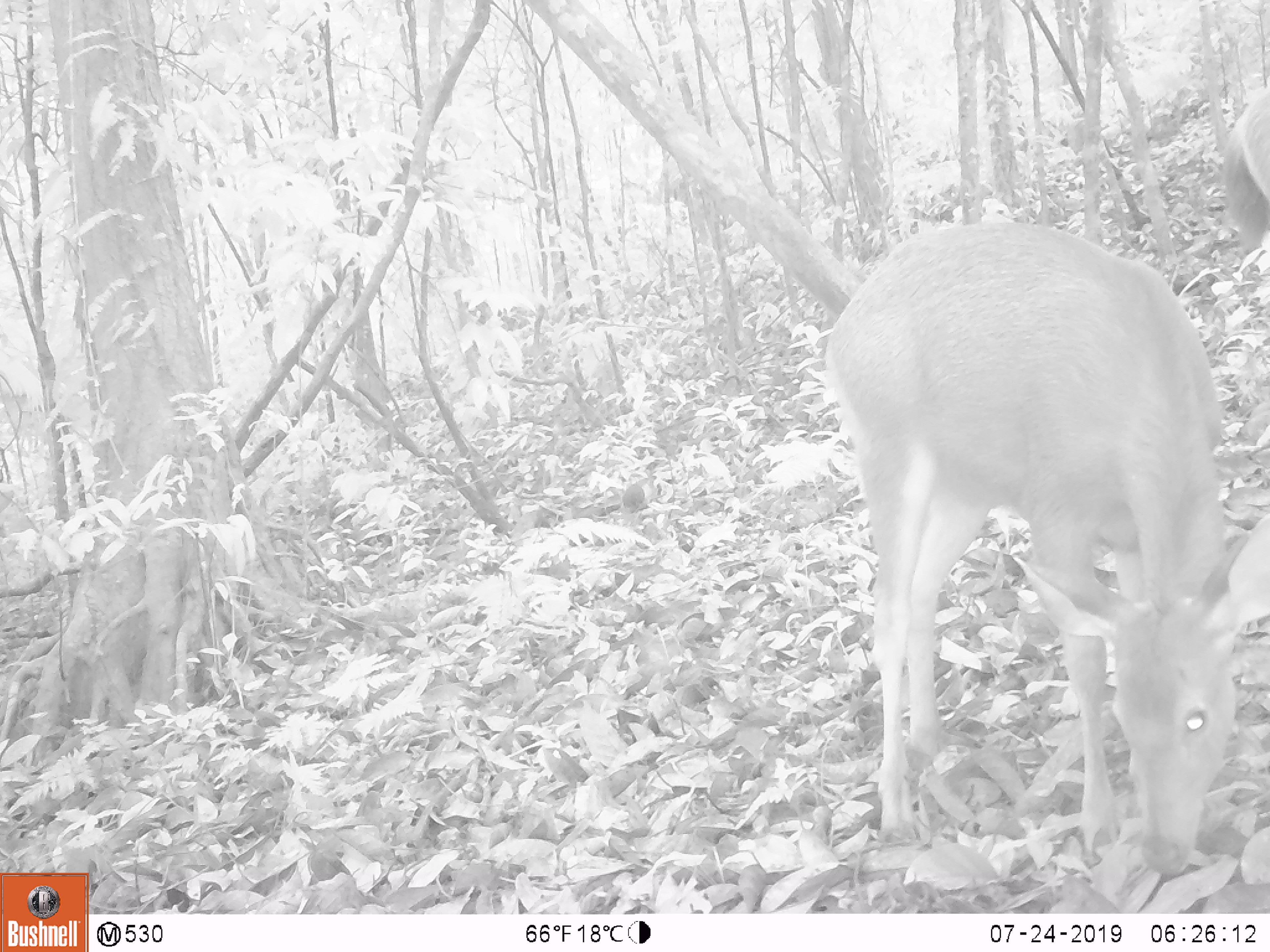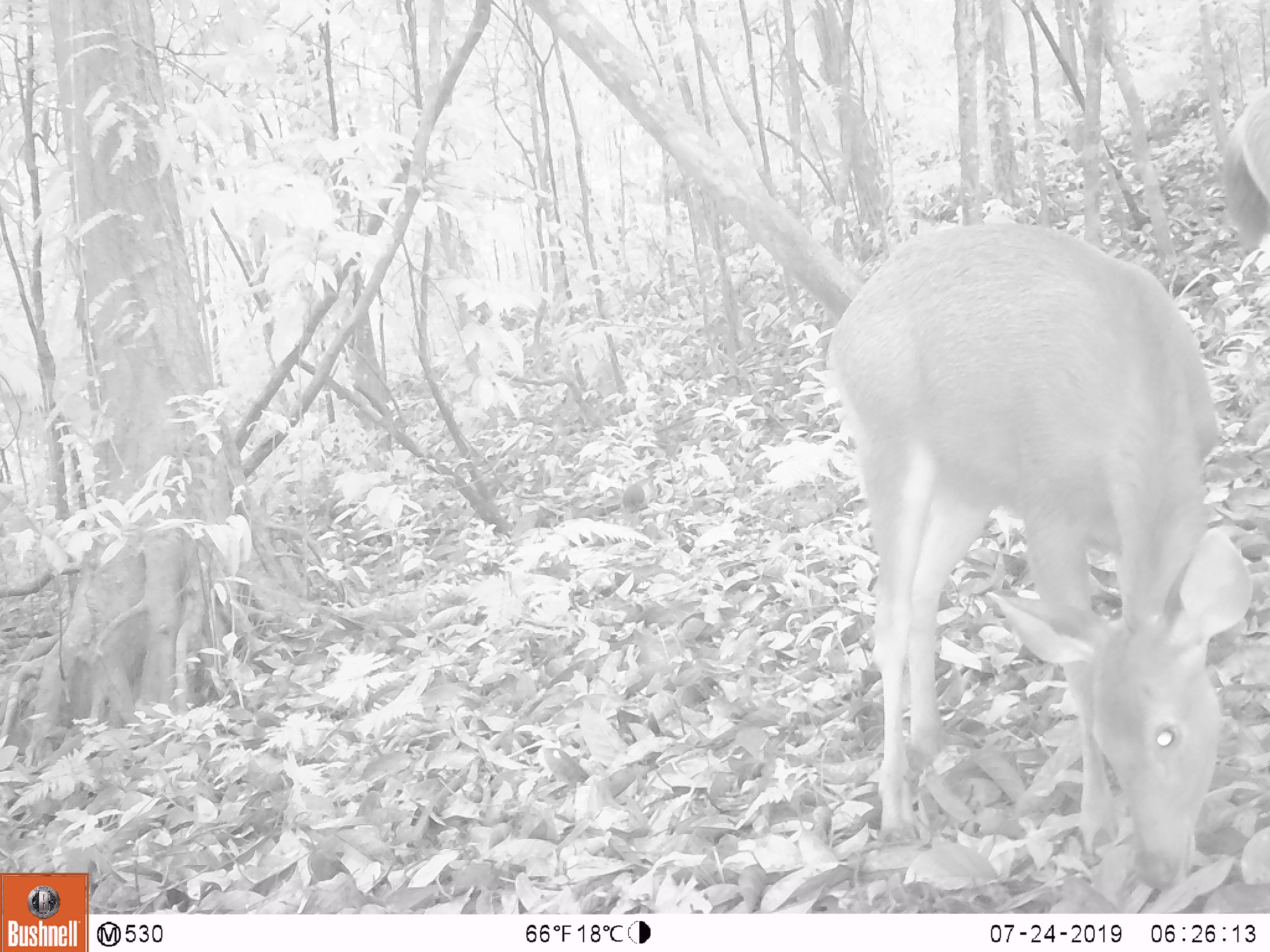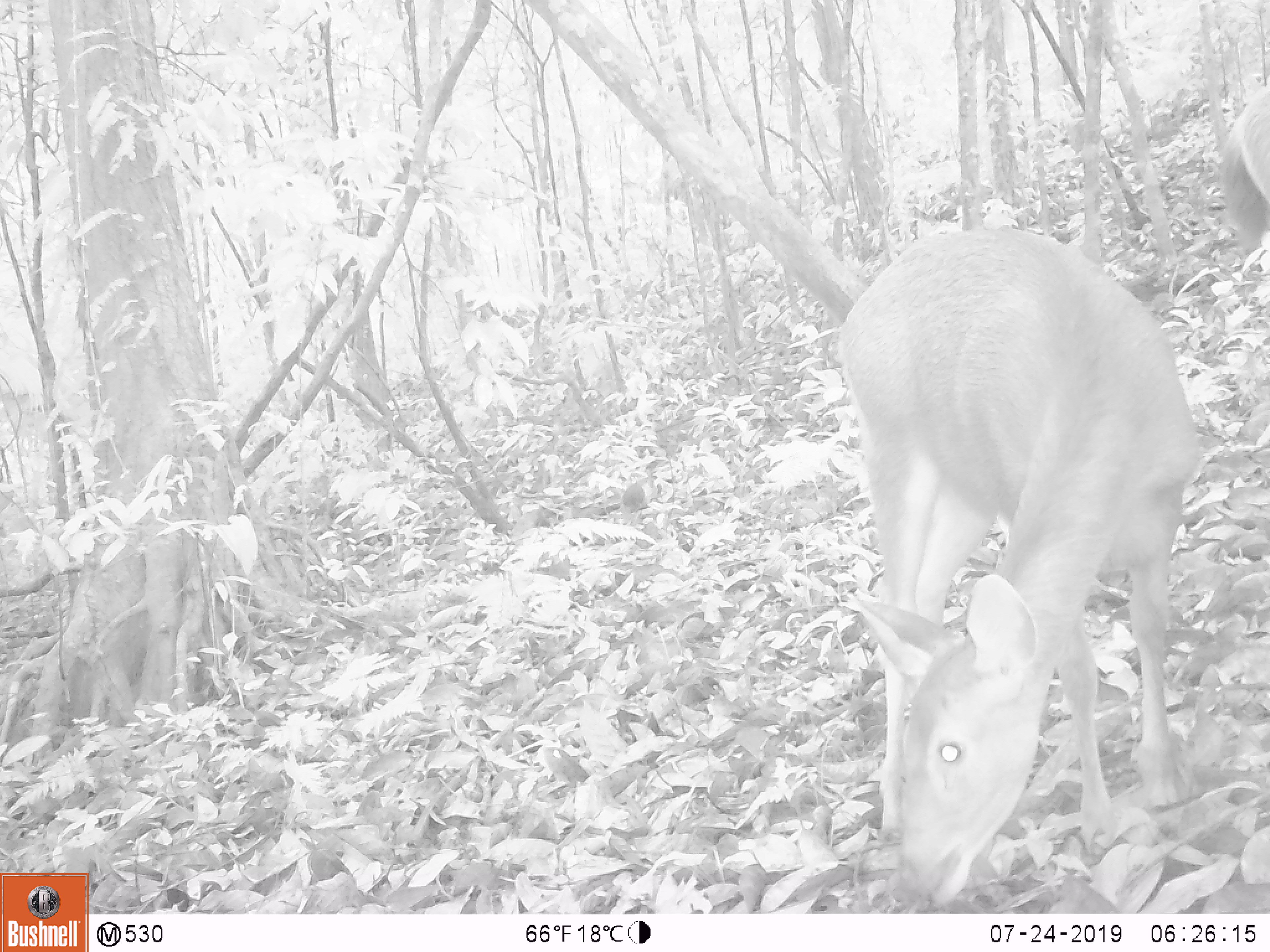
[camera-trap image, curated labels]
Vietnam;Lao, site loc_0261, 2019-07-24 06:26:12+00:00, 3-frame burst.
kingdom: Animalia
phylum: Chordata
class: Mammalia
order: Artiodactyla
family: Cervidae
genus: Rusa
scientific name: Rusa unicolor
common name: sambar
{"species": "sambar (Rusa unicolor)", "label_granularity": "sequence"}